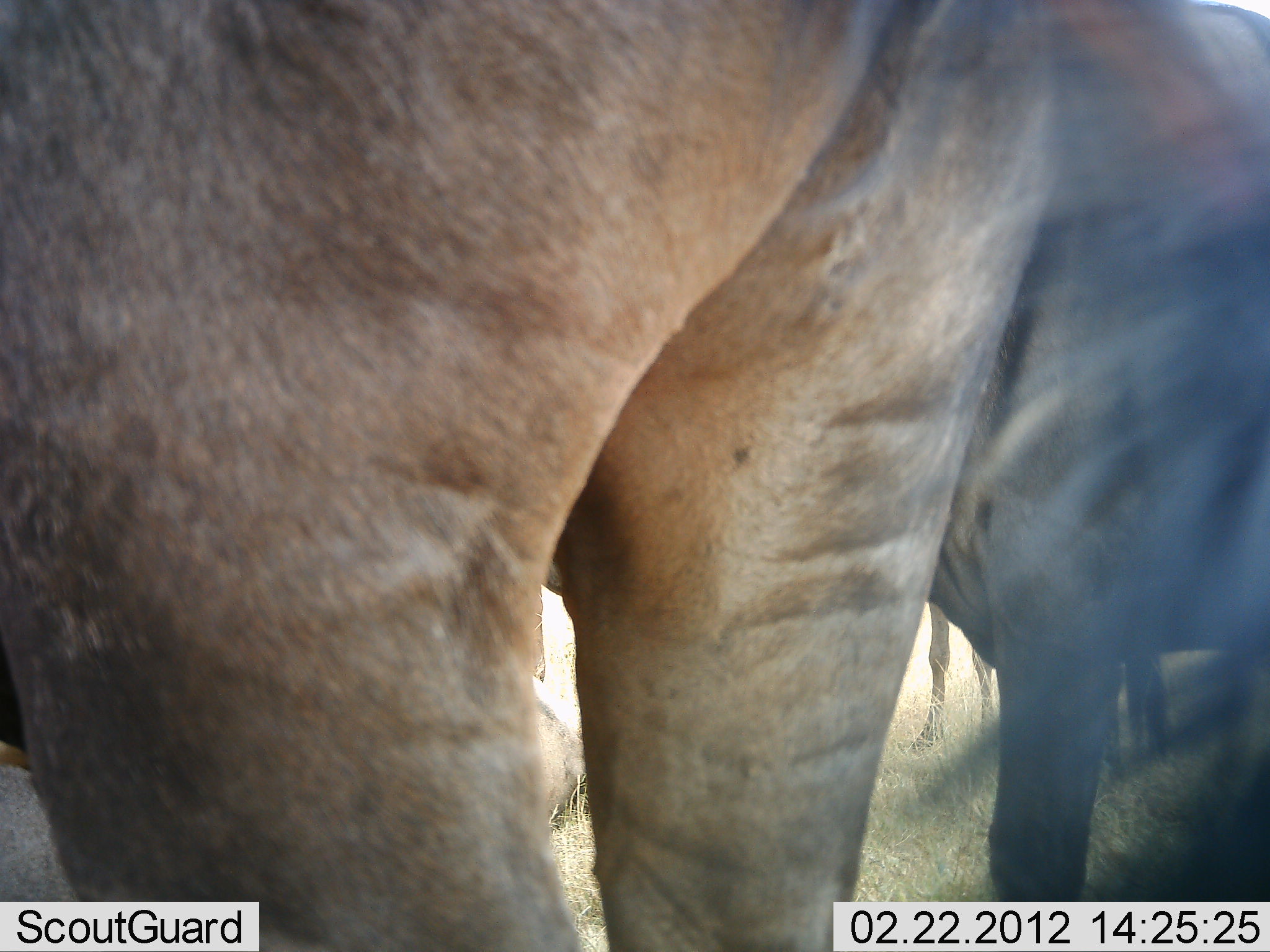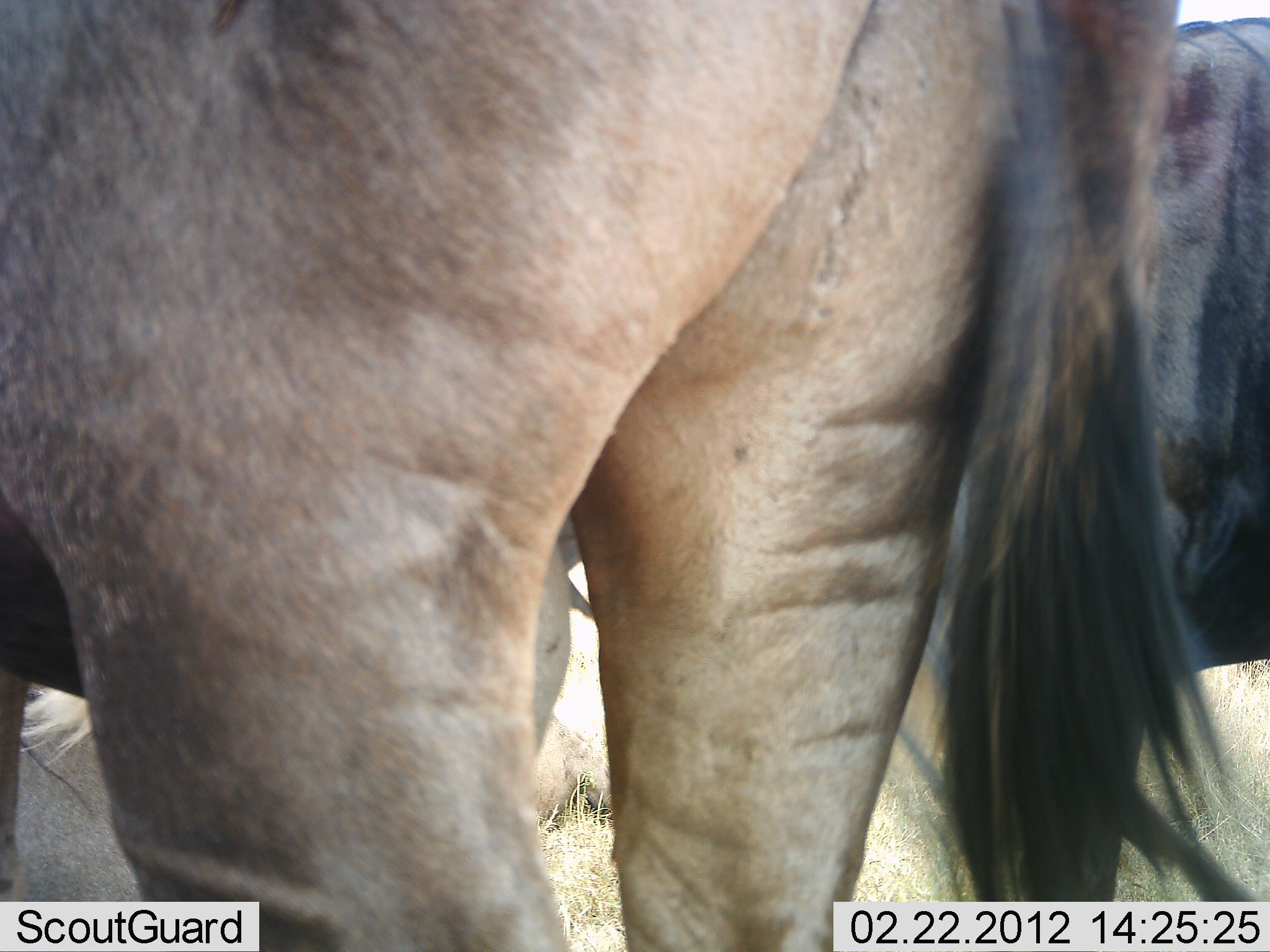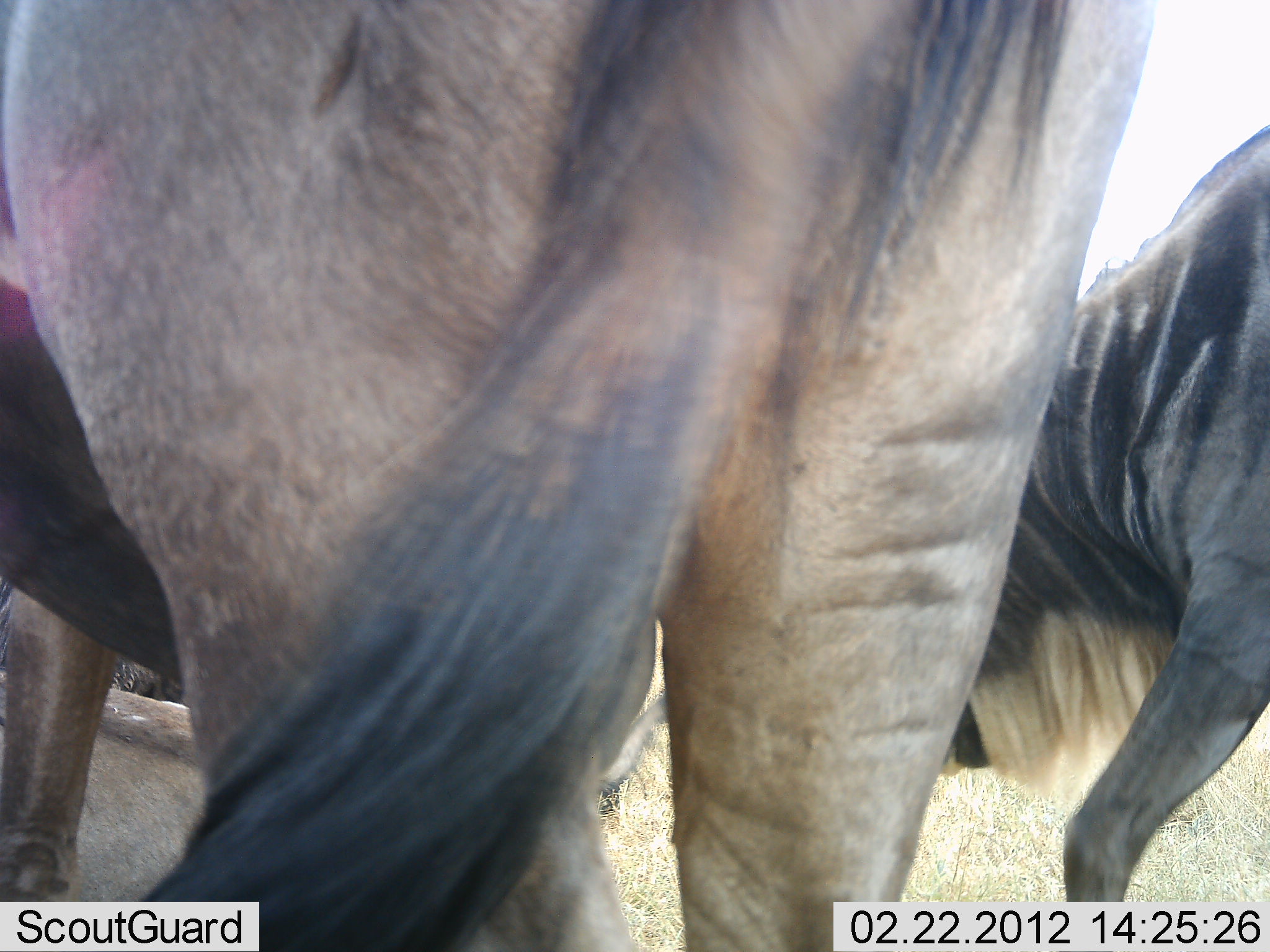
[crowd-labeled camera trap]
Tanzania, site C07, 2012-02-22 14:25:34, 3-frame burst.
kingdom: Animalia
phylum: Chordata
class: Mammalia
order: Artiodactyla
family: Bovidae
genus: Connochaetes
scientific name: Connochaetes taurinus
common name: blue wildebeest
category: wildebeest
Wildebeest (blue wildebeest) (Connochaetes taurinus), count 3. Behavior (volunteer vote fractions): standing 91%, resting 50%, moving 32%, interacting 5%. Young present (vote fraction): 0%. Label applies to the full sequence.